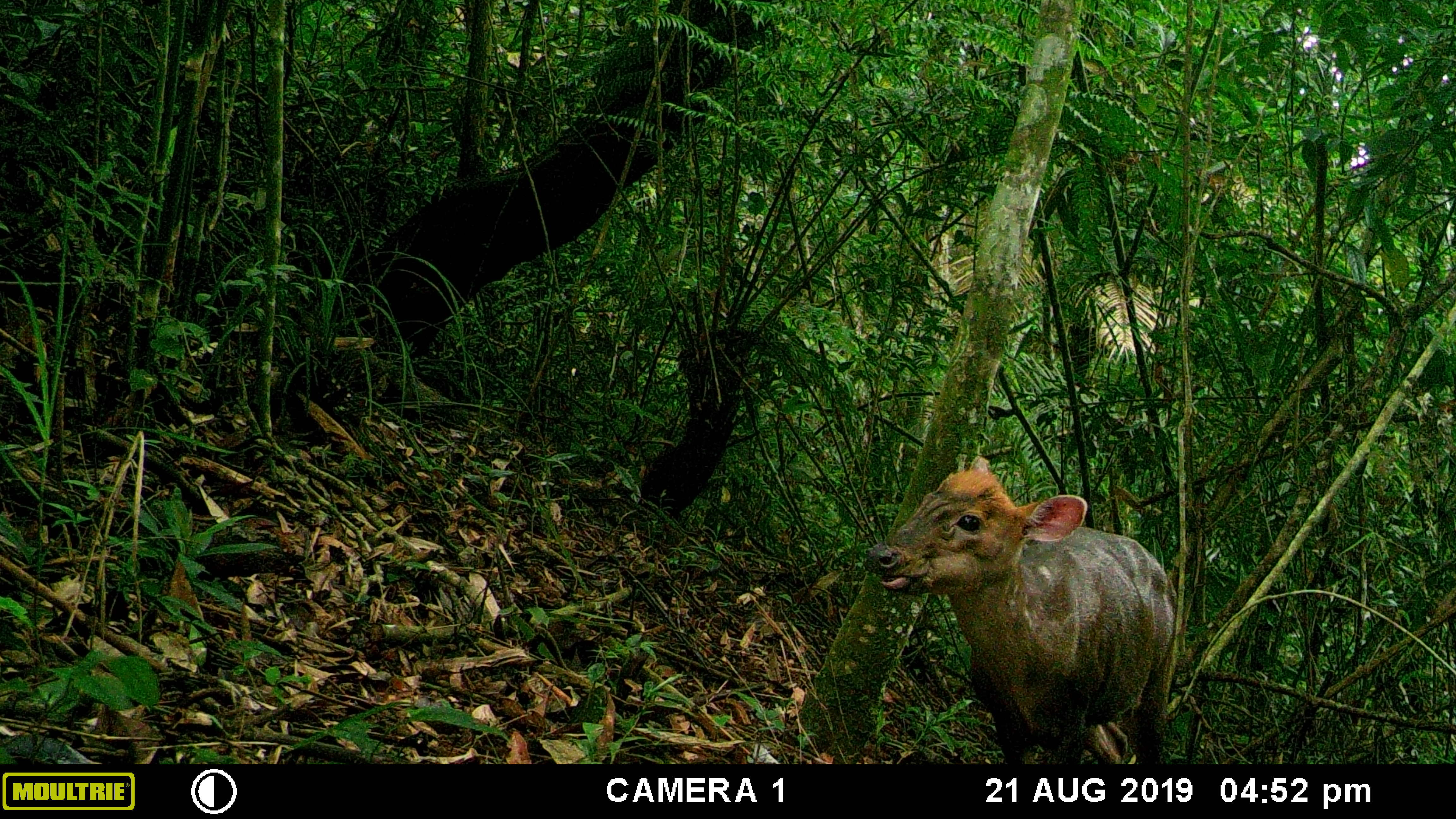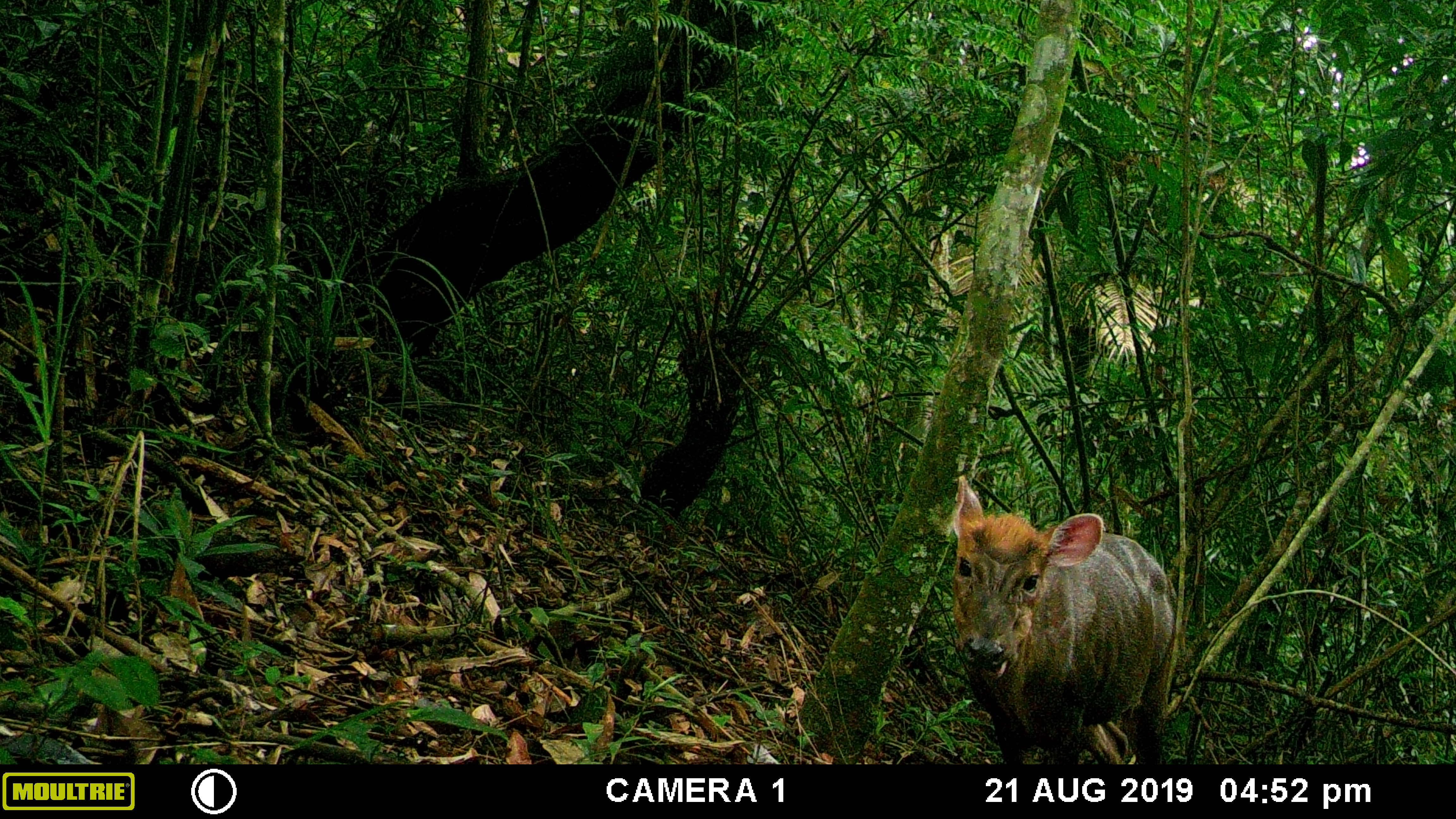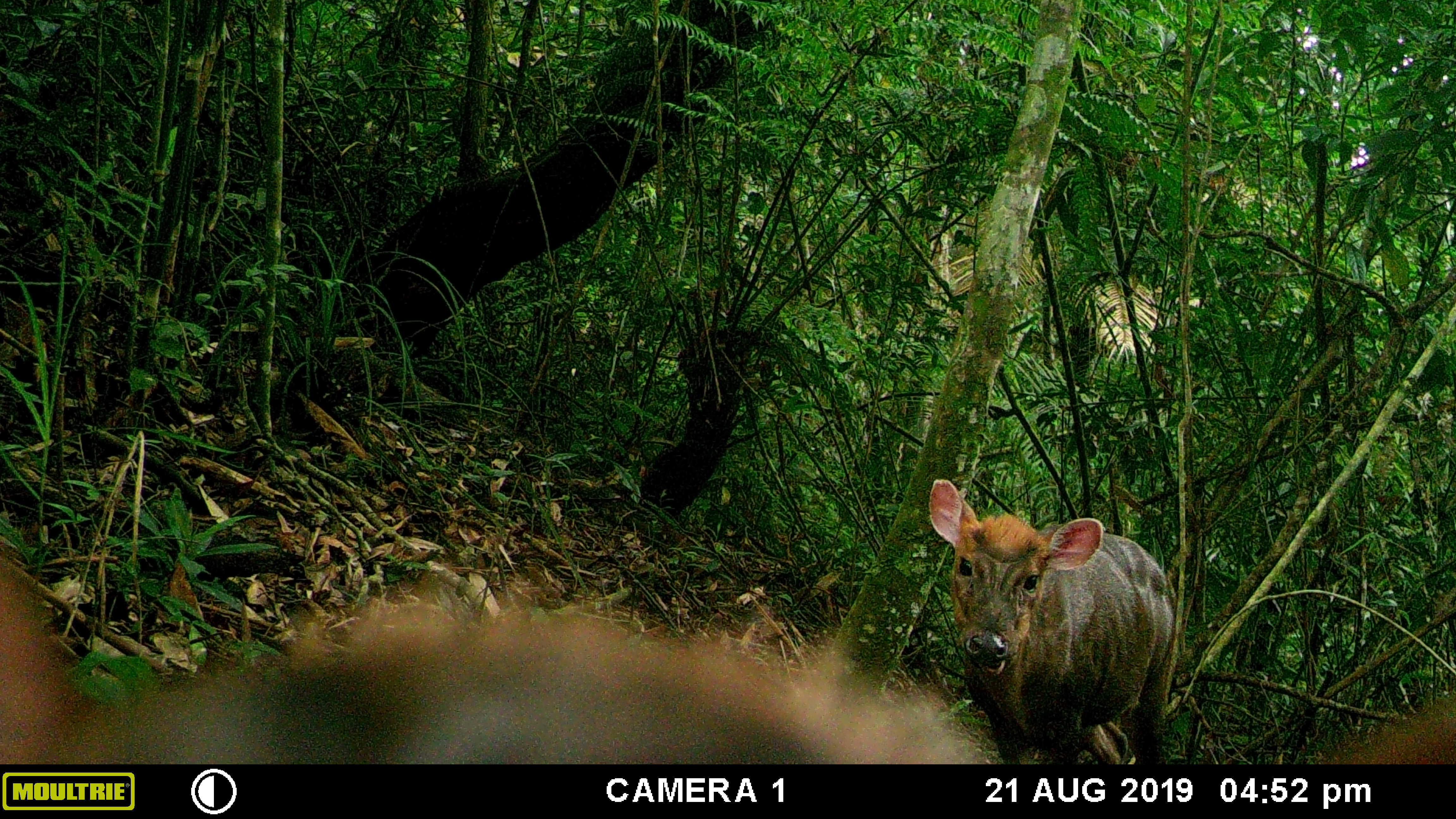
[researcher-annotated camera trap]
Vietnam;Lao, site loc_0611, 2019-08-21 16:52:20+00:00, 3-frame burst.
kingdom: Animalia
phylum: Chordata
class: Mammalia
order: Artiodactyla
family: Cervidae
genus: Muntiacus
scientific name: Muntiacus rooseveltorum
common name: roosevelt's muntjac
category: roosevelts muntjac group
Roosevelts muntjac group (roosevelt's muntjac) (Muntiacus rooseveltorum). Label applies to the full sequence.